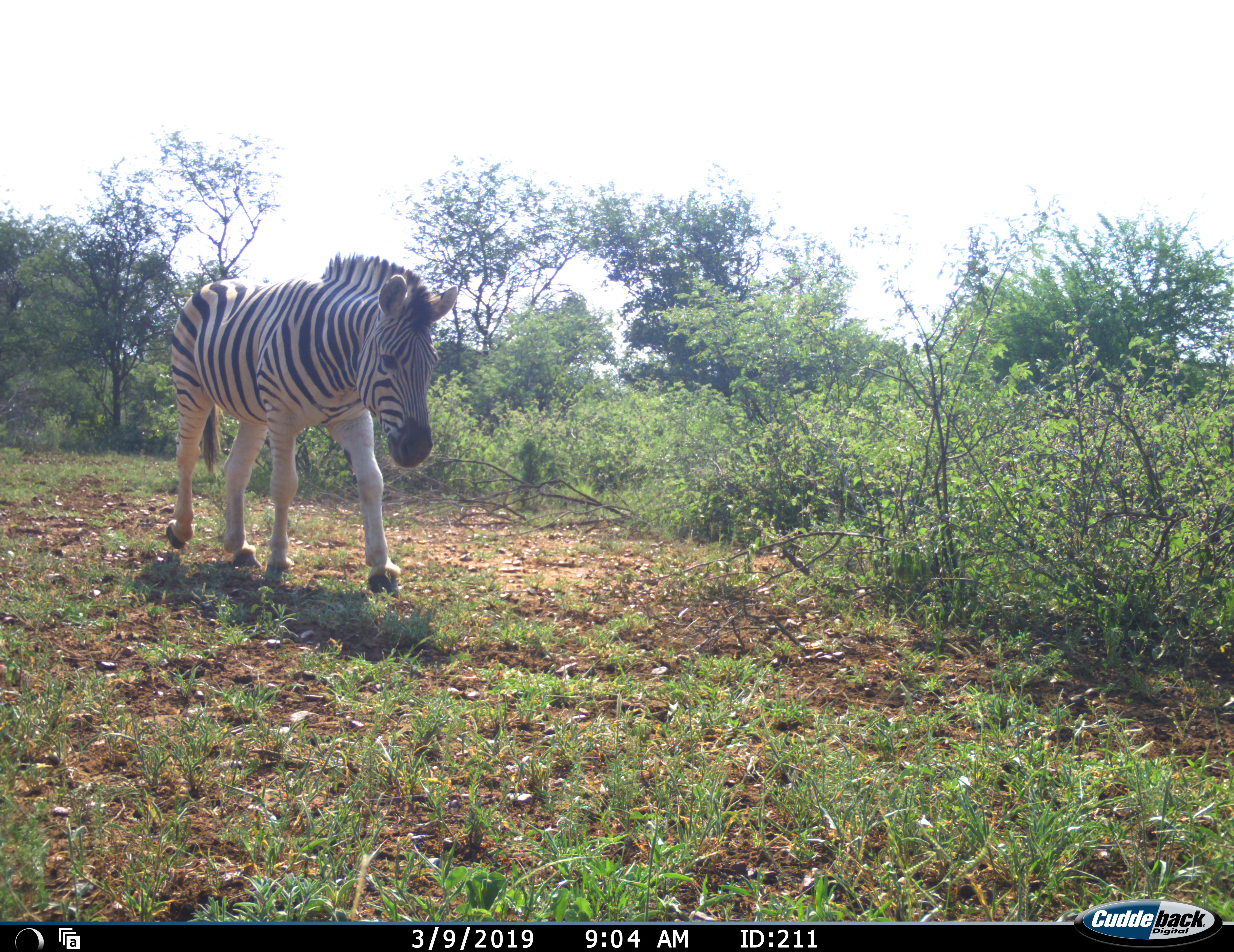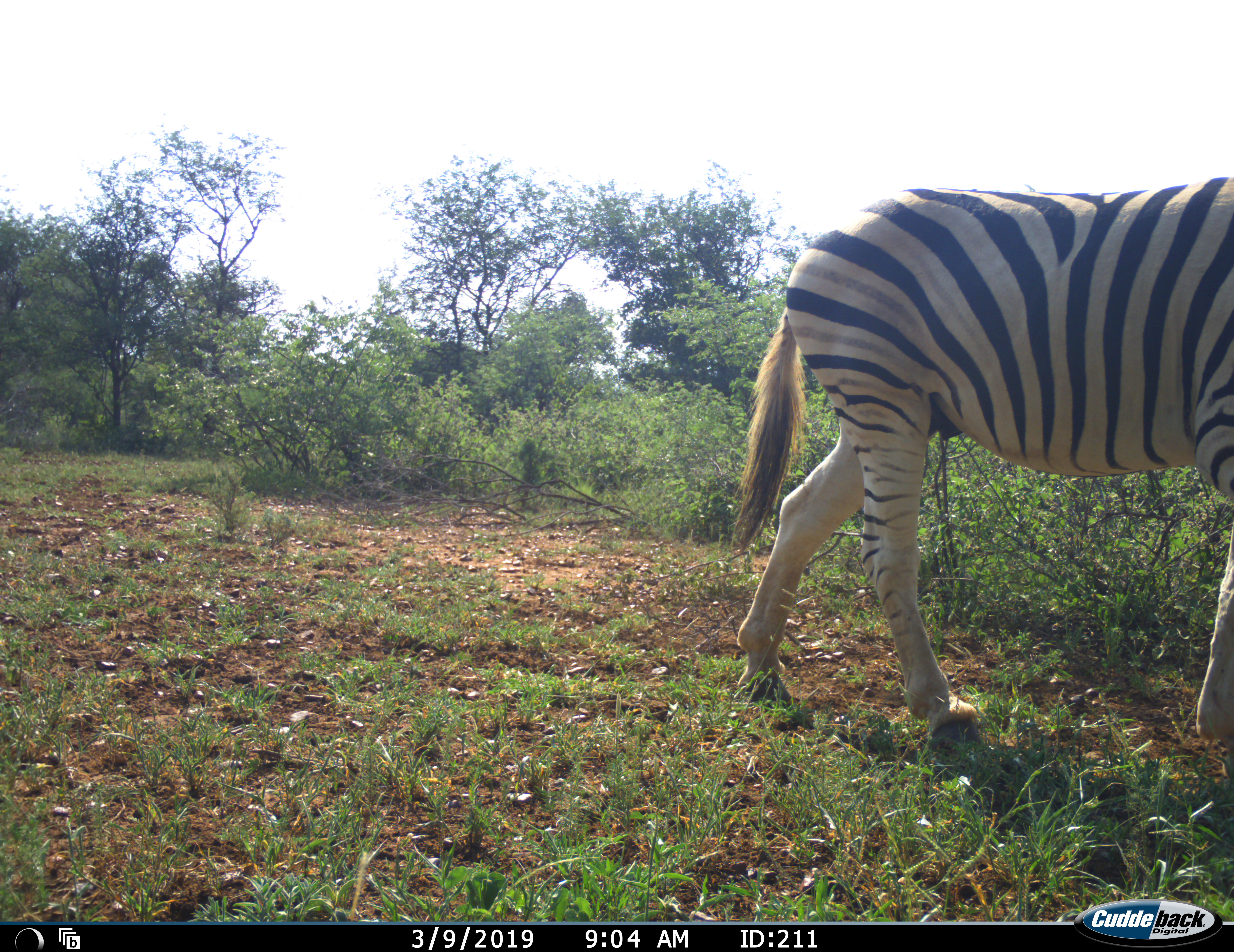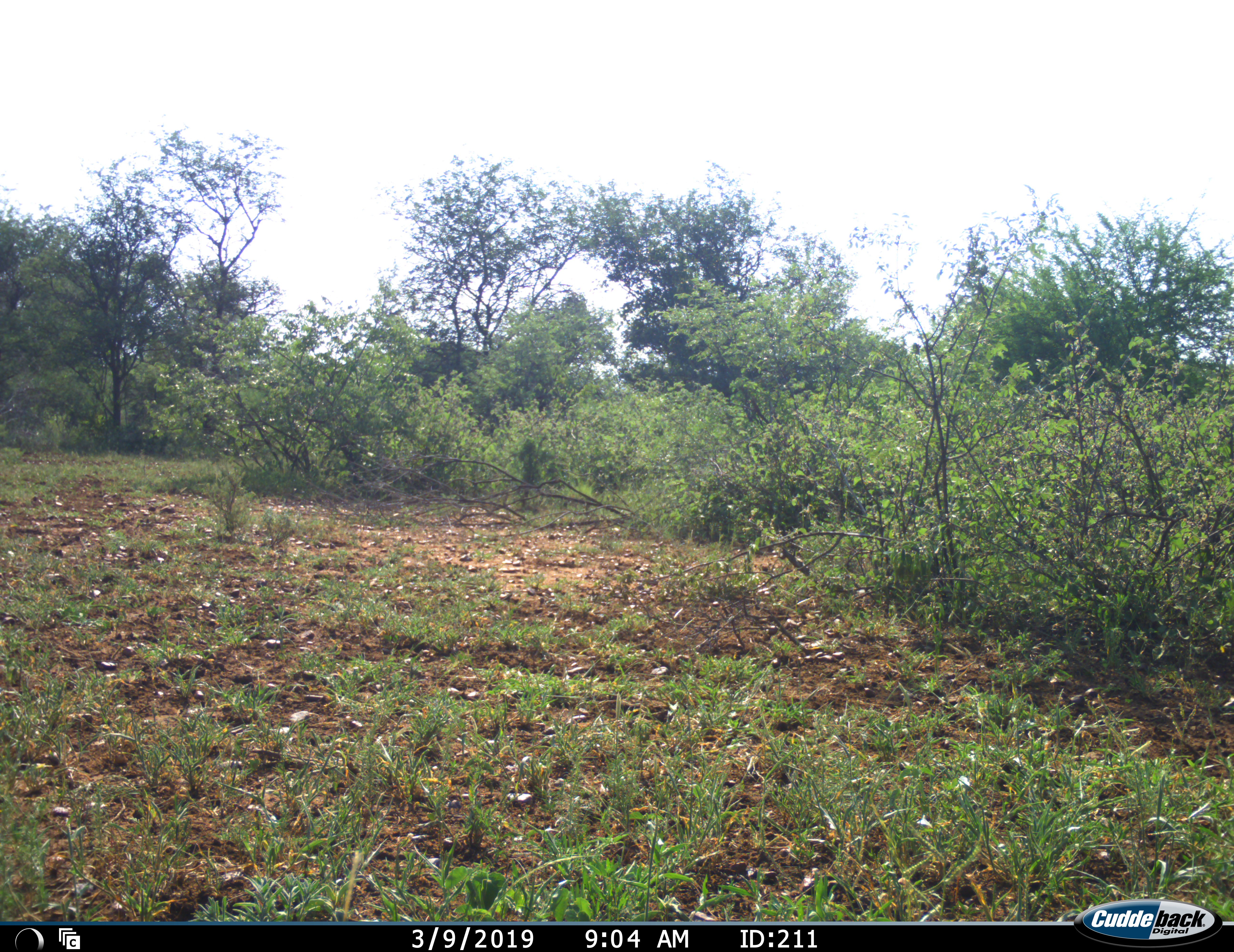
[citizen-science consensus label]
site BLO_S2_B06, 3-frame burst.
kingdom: Animalia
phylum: Chordata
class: Mammalia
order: Perissodactyla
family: Equidae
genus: Equus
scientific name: Equus quagga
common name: plains zebra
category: zebraplains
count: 1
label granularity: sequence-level